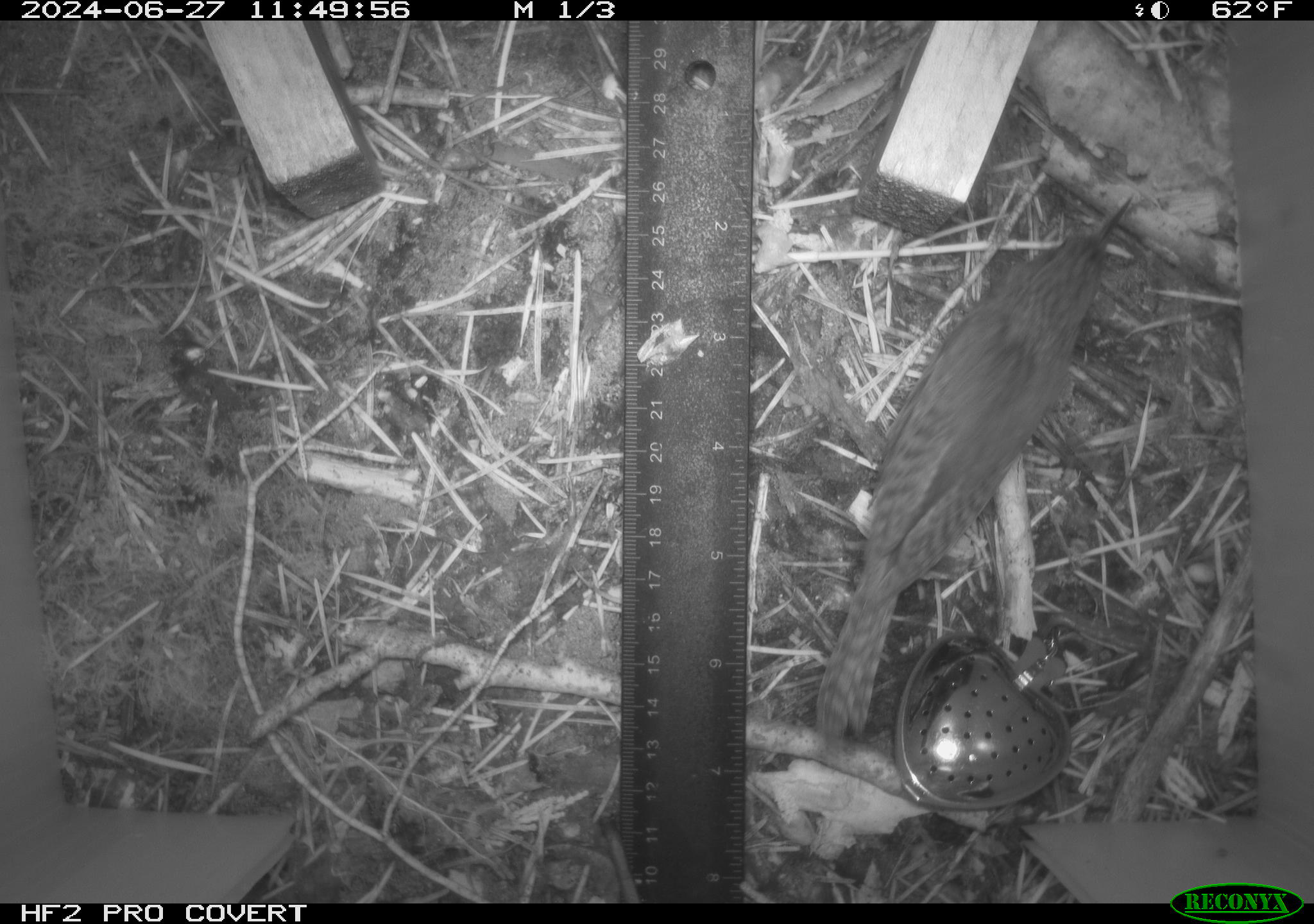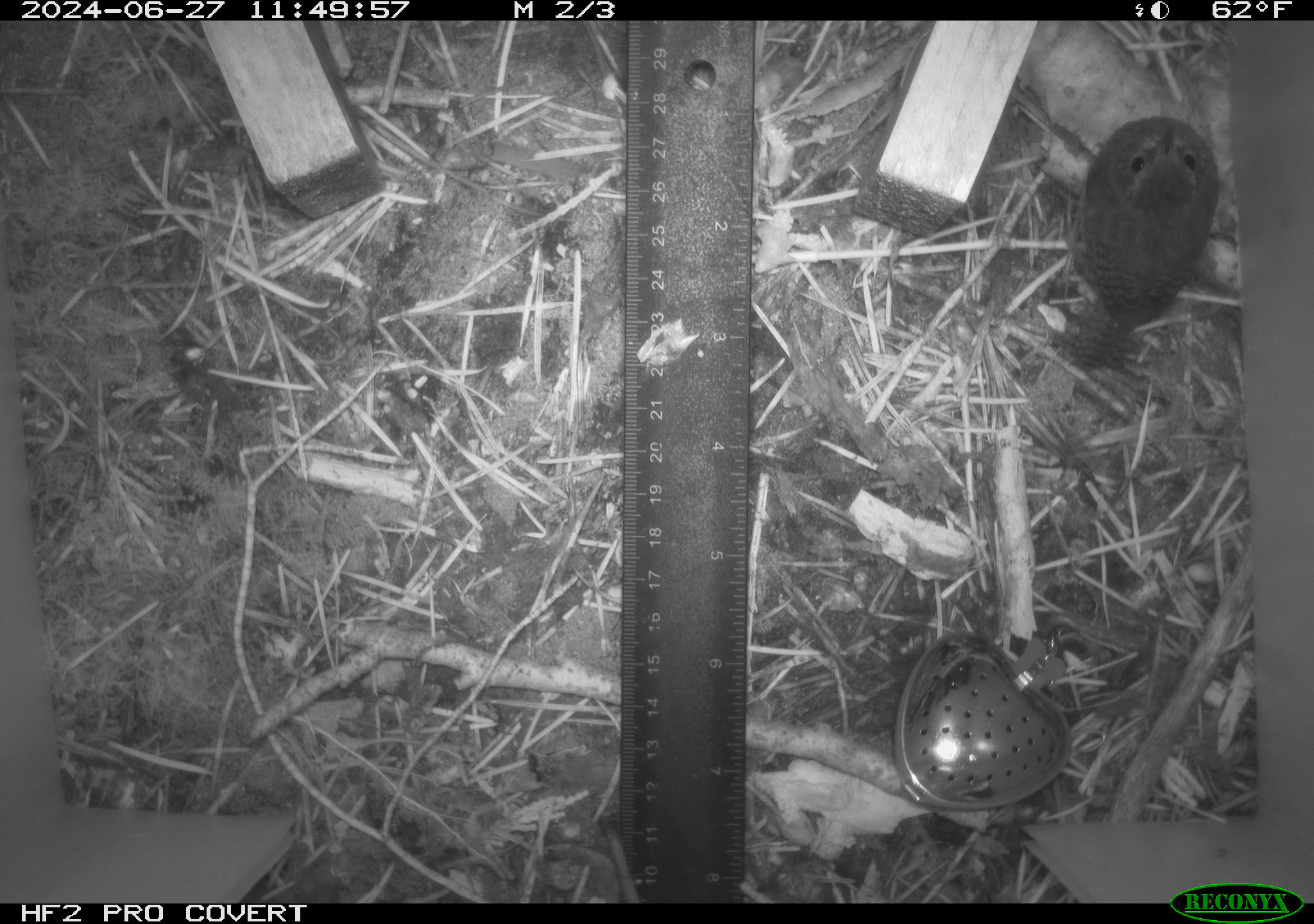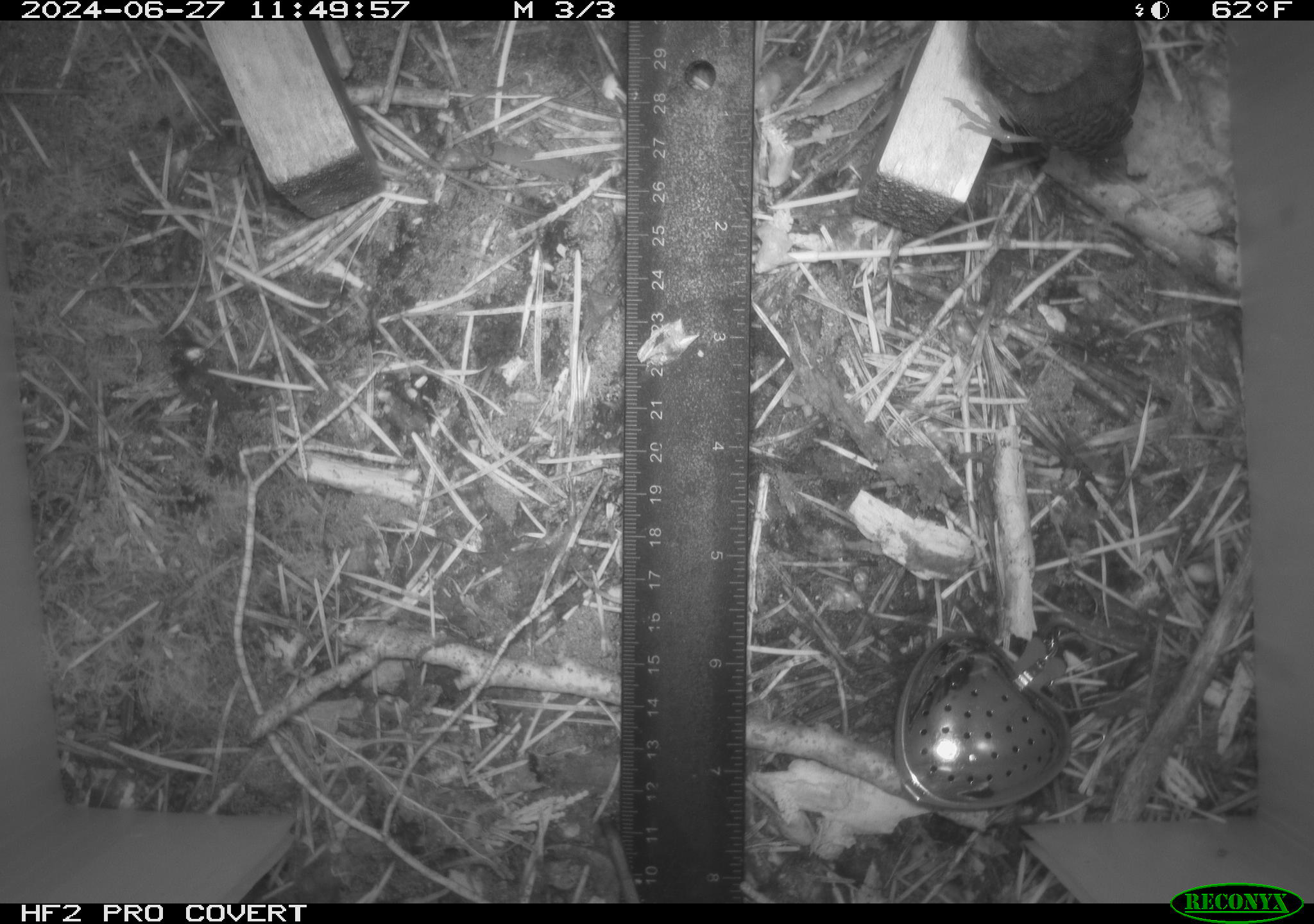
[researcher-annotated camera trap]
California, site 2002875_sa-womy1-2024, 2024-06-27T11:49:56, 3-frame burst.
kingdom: Animalia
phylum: Chordata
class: Aves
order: Passeriformes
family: Troglodytidae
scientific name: Troglodytidae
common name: wren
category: troglodytidae family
Troglodytidae family (wren) (Troglodytidae).